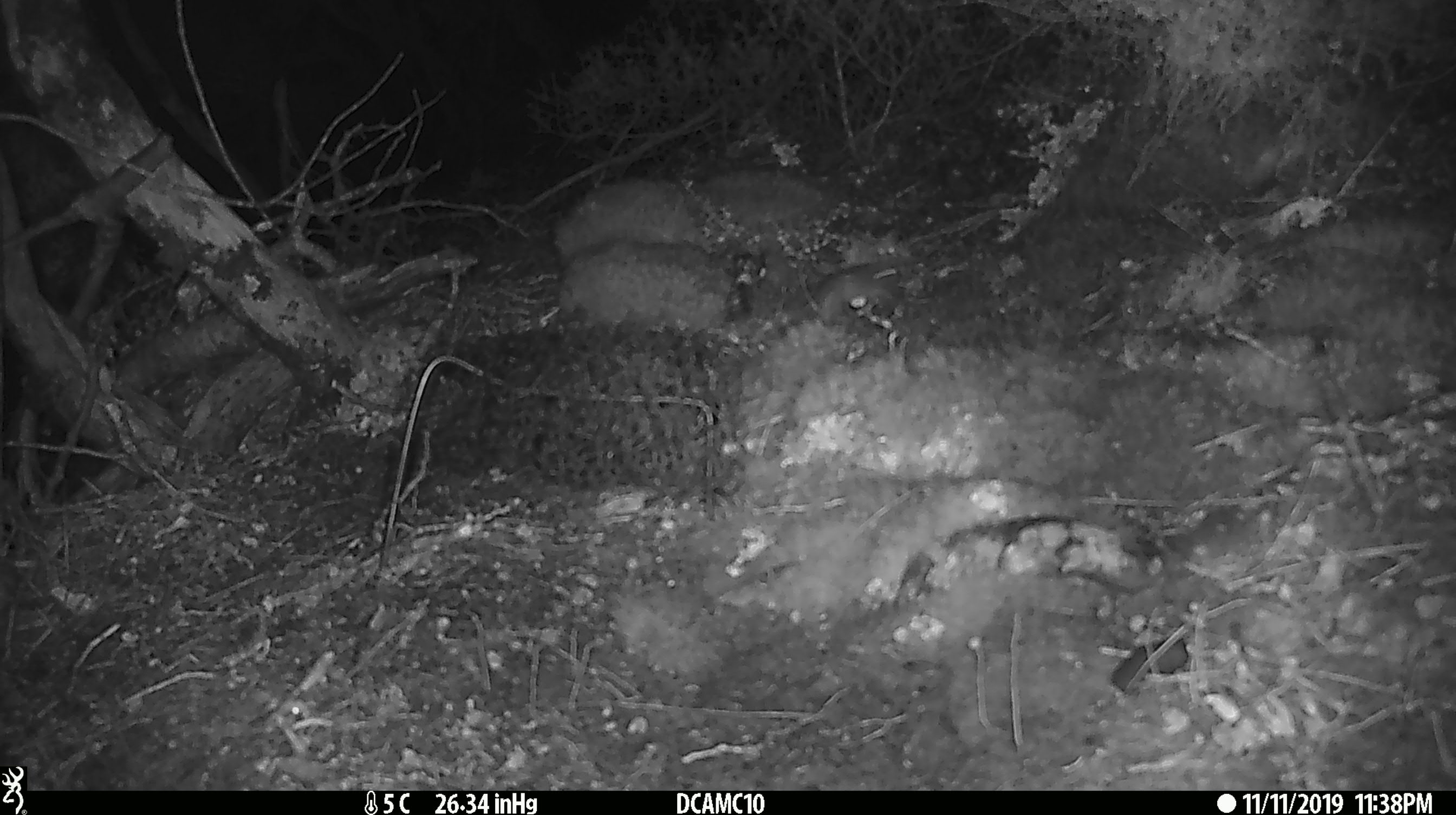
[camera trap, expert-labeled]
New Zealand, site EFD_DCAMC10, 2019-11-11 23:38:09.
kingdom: Animalia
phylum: Chordata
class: Mammalia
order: Rodentia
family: Muridae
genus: Mus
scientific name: Mus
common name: mouse